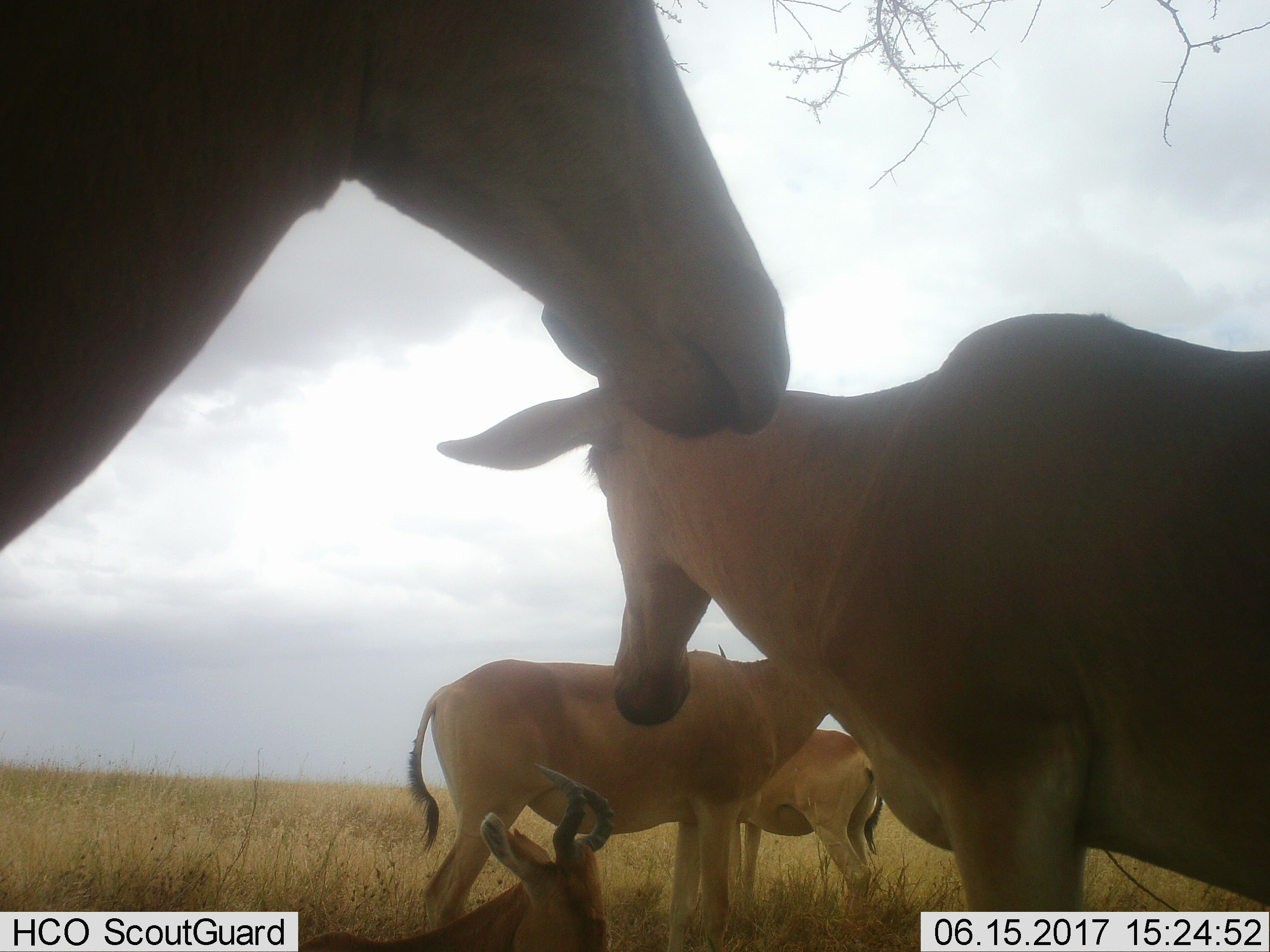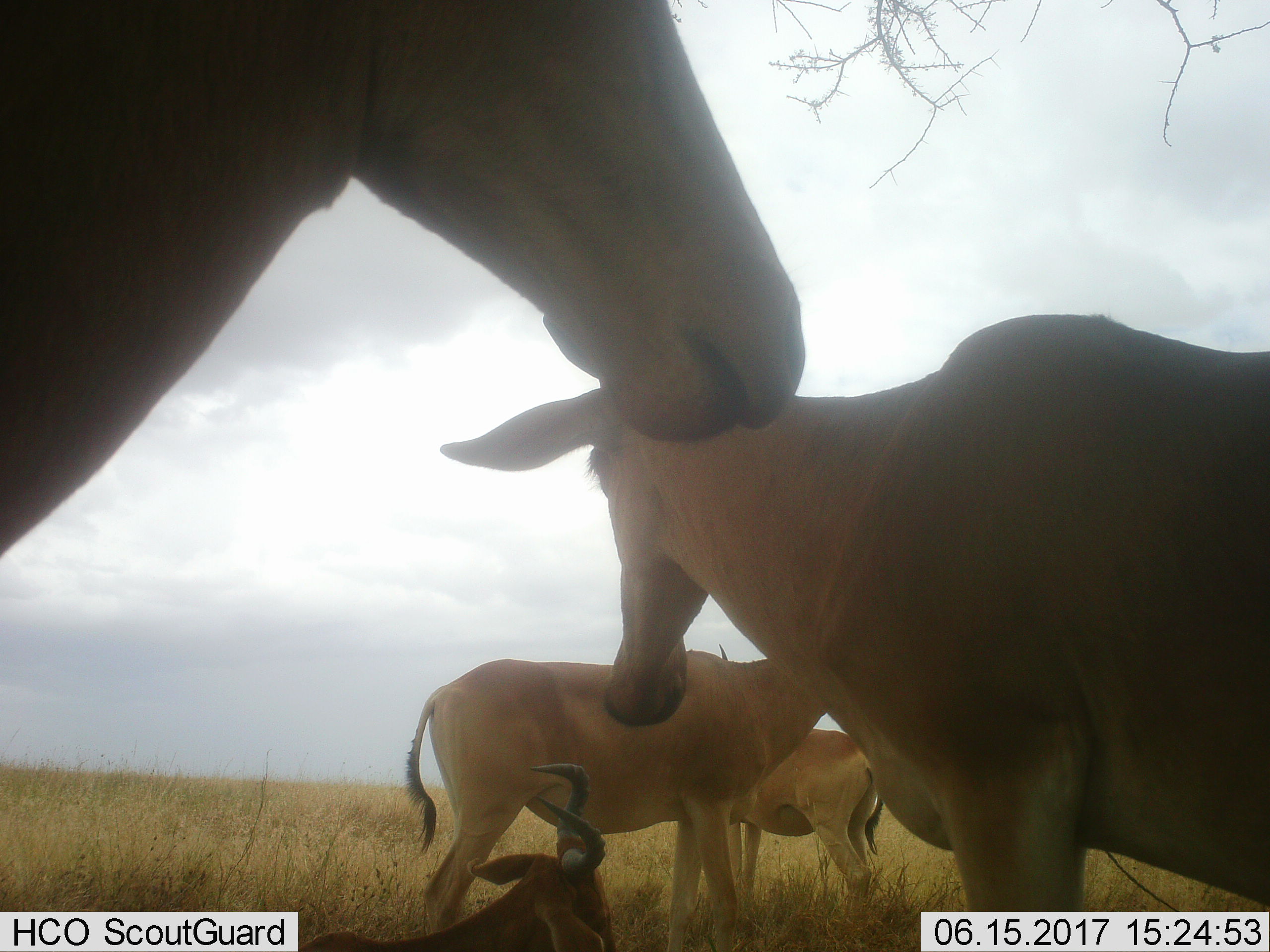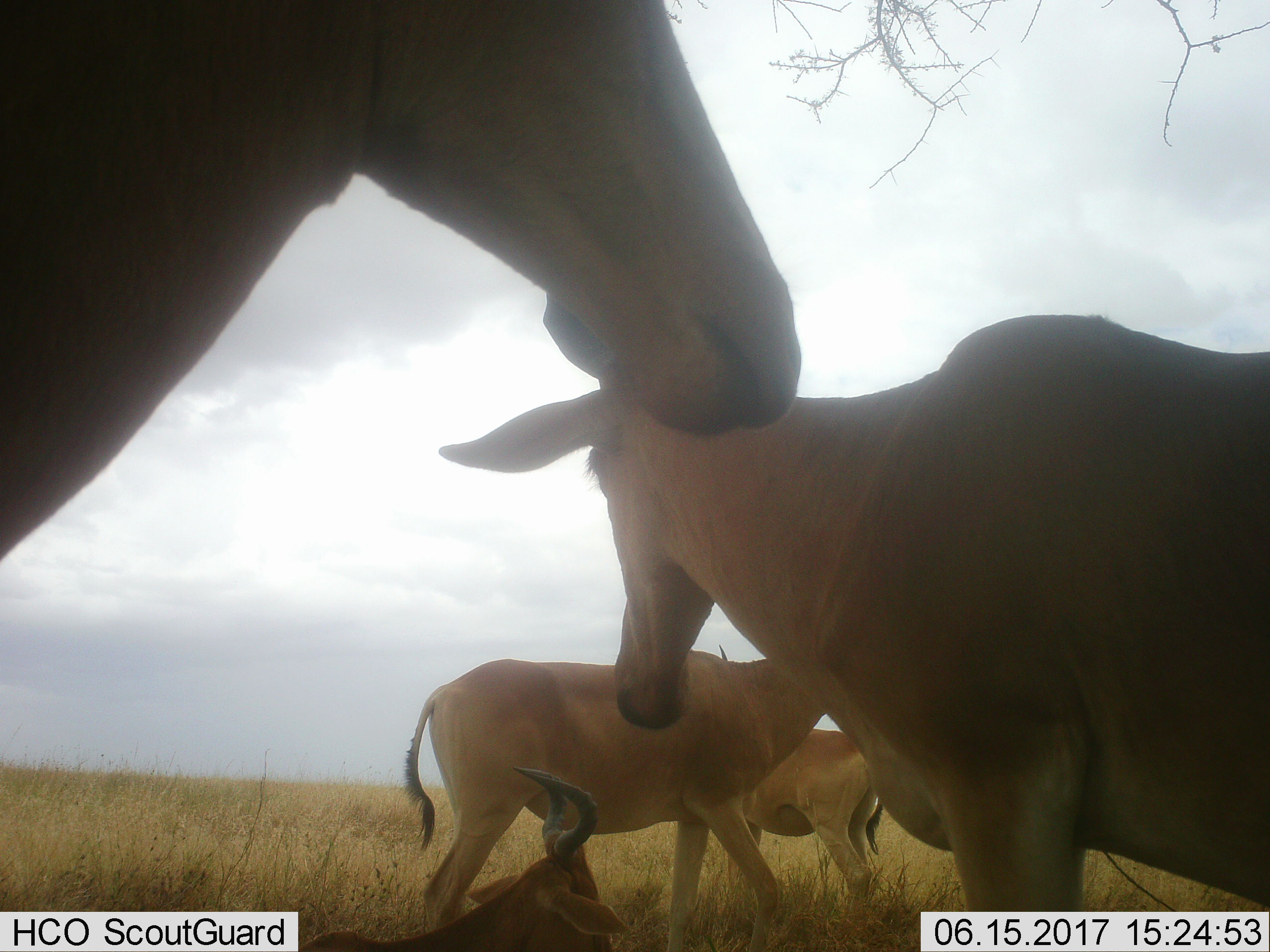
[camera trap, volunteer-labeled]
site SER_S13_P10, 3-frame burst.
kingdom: Animalia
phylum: Chordata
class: Mammalia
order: Artiodactyla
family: Bovidae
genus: Alcelaphus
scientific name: Alcelaphus buselaphus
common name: hartebeest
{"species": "hartebeest (Alcelaphus buselaphus)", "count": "5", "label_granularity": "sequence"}